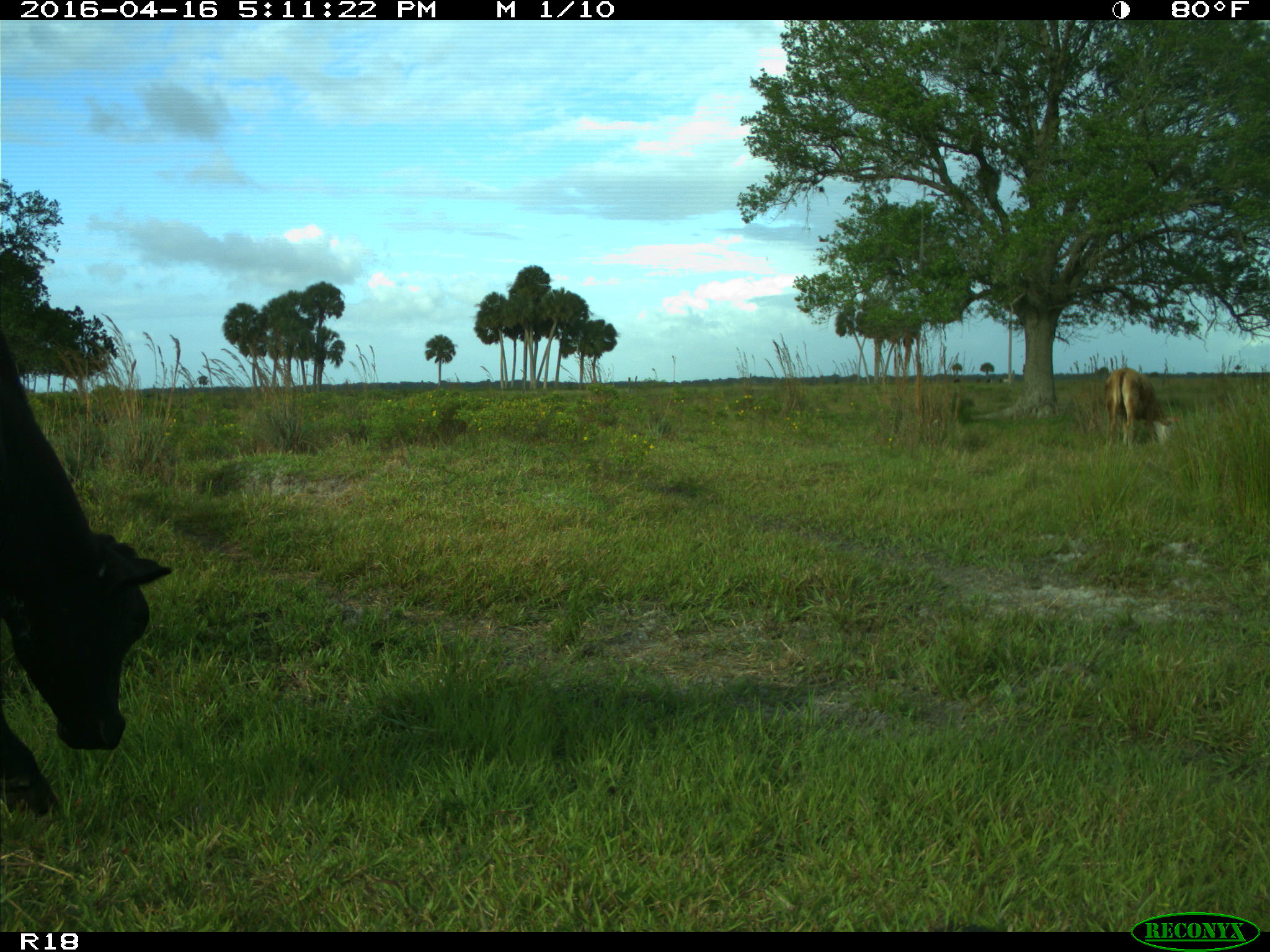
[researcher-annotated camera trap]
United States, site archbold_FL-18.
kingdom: Animalia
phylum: Chordata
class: Mammalia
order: Artiodactyla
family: Bovidae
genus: Bos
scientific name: Bos taurus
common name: domestic cow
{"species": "Bos taurus (domestic cow)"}